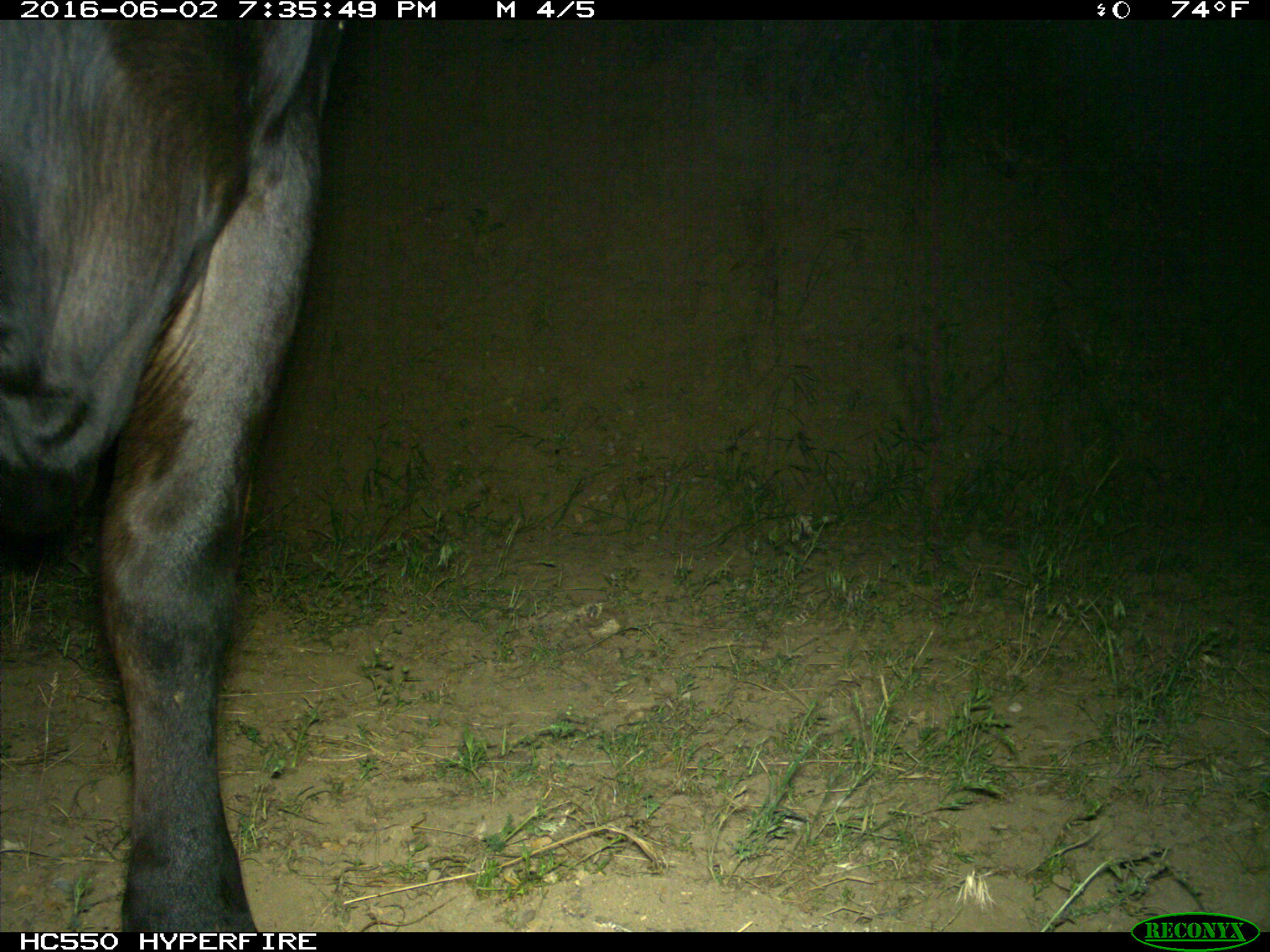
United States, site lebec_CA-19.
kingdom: Animalia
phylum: Chordata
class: Mammalia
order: Artiodactyla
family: Bovidae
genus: Bos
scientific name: Bos taurus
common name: domestic cow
Bos taurus (domestic cow).